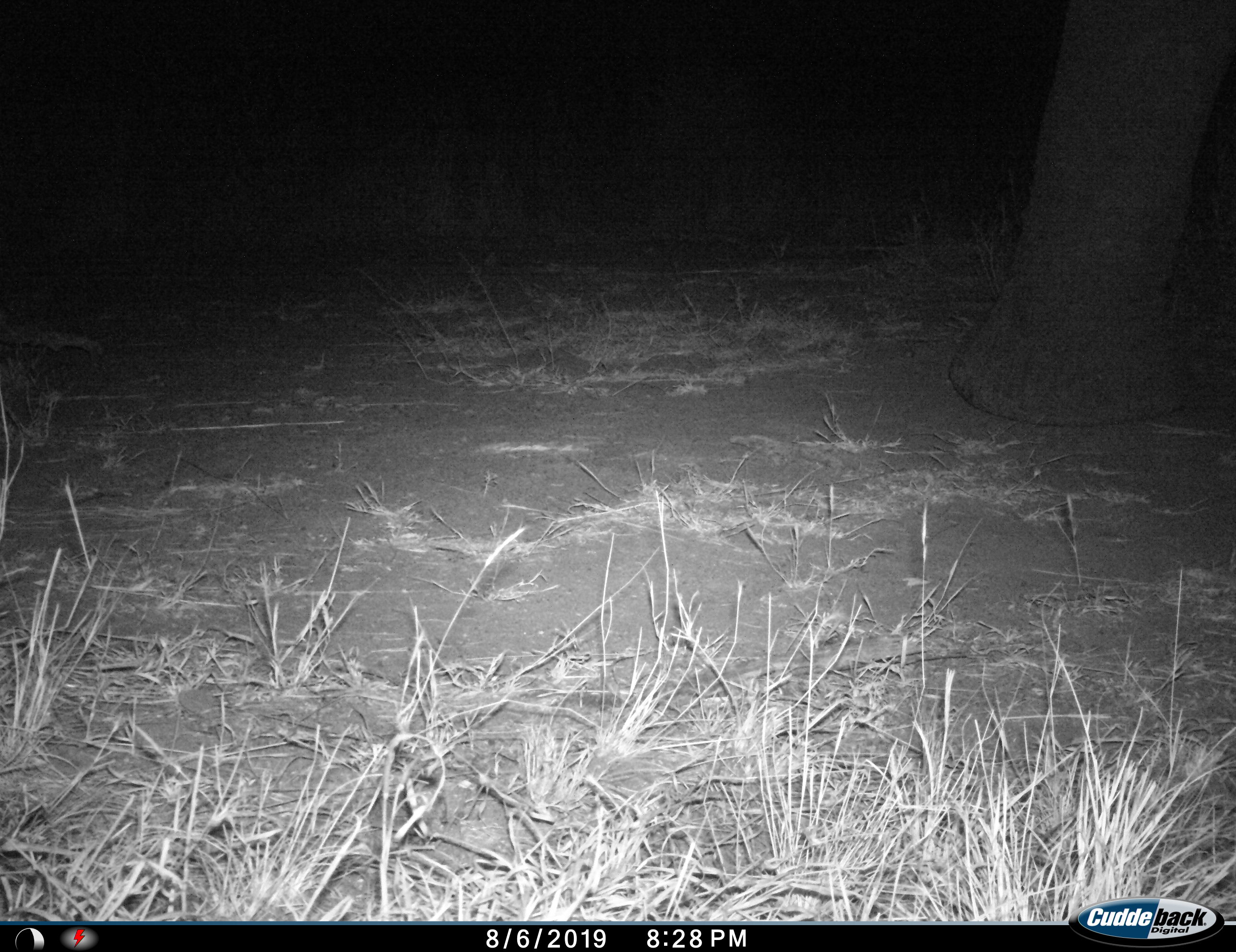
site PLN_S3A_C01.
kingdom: Animalia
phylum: Chordata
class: Mammalia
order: Proboscidea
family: Elephantidae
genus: Loxodonta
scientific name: Loxodonta africana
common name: african bush elephant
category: elephant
Elephant (african bush elephant) (Loxodonta africana), count 1. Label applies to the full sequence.